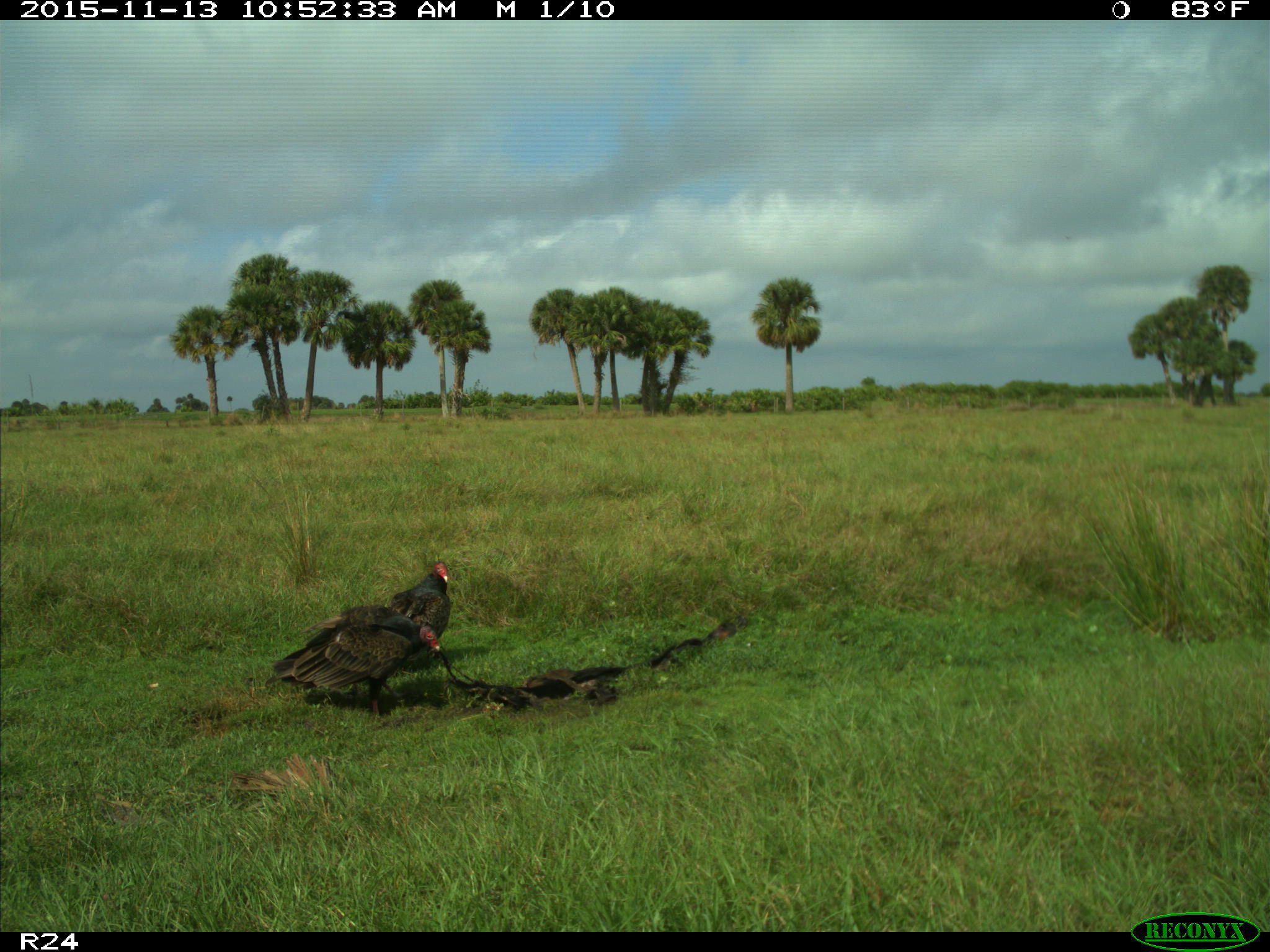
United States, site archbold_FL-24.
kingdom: Animalia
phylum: Chordata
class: Aves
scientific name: Aves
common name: birds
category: unidentified bird